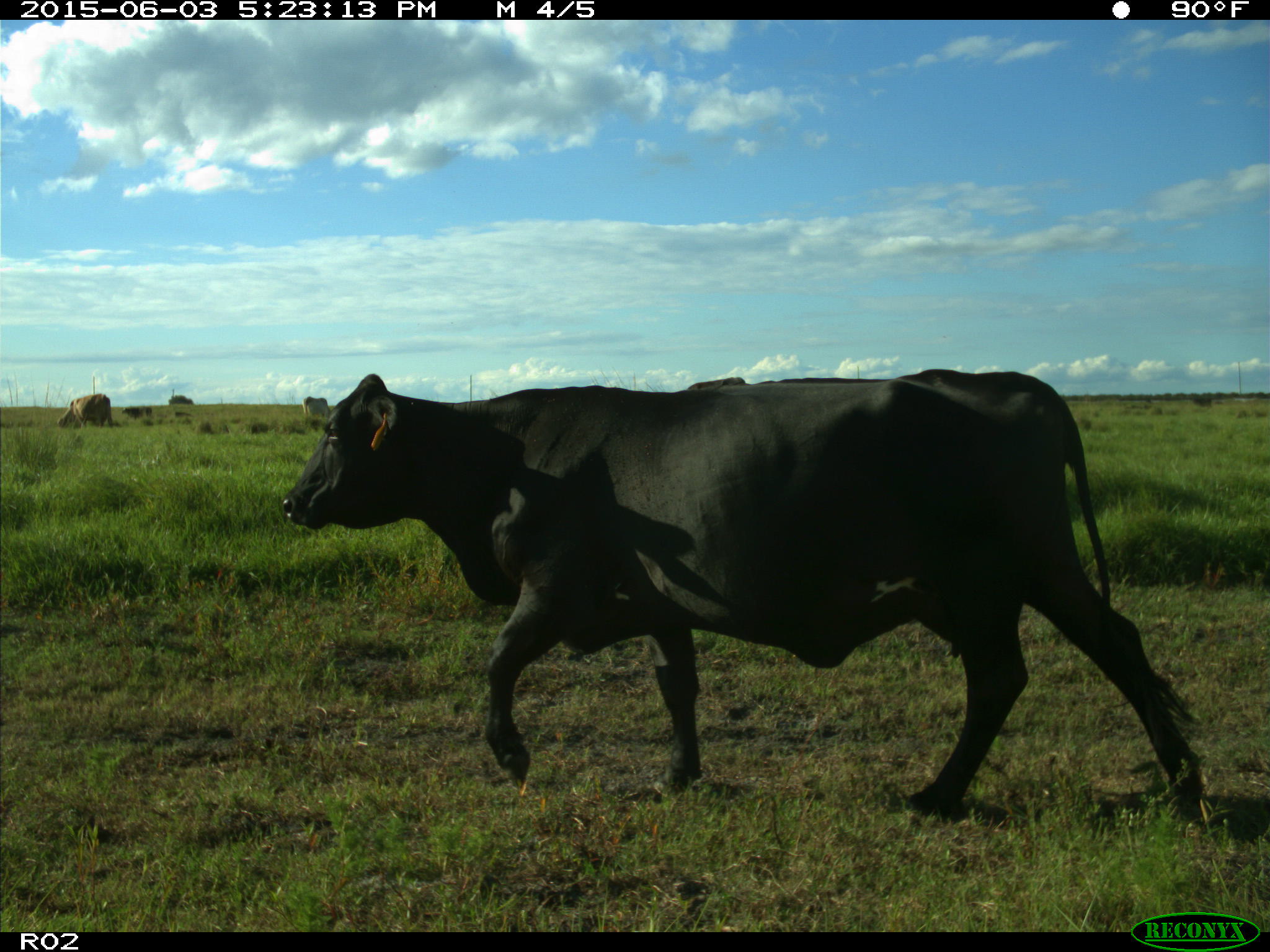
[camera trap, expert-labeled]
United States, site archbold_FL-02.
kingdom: Animalia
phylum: Chordata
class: Mammalia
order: Artiodactyla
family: Bovidae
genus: Bos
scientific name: Bos taurus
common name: domestic cow